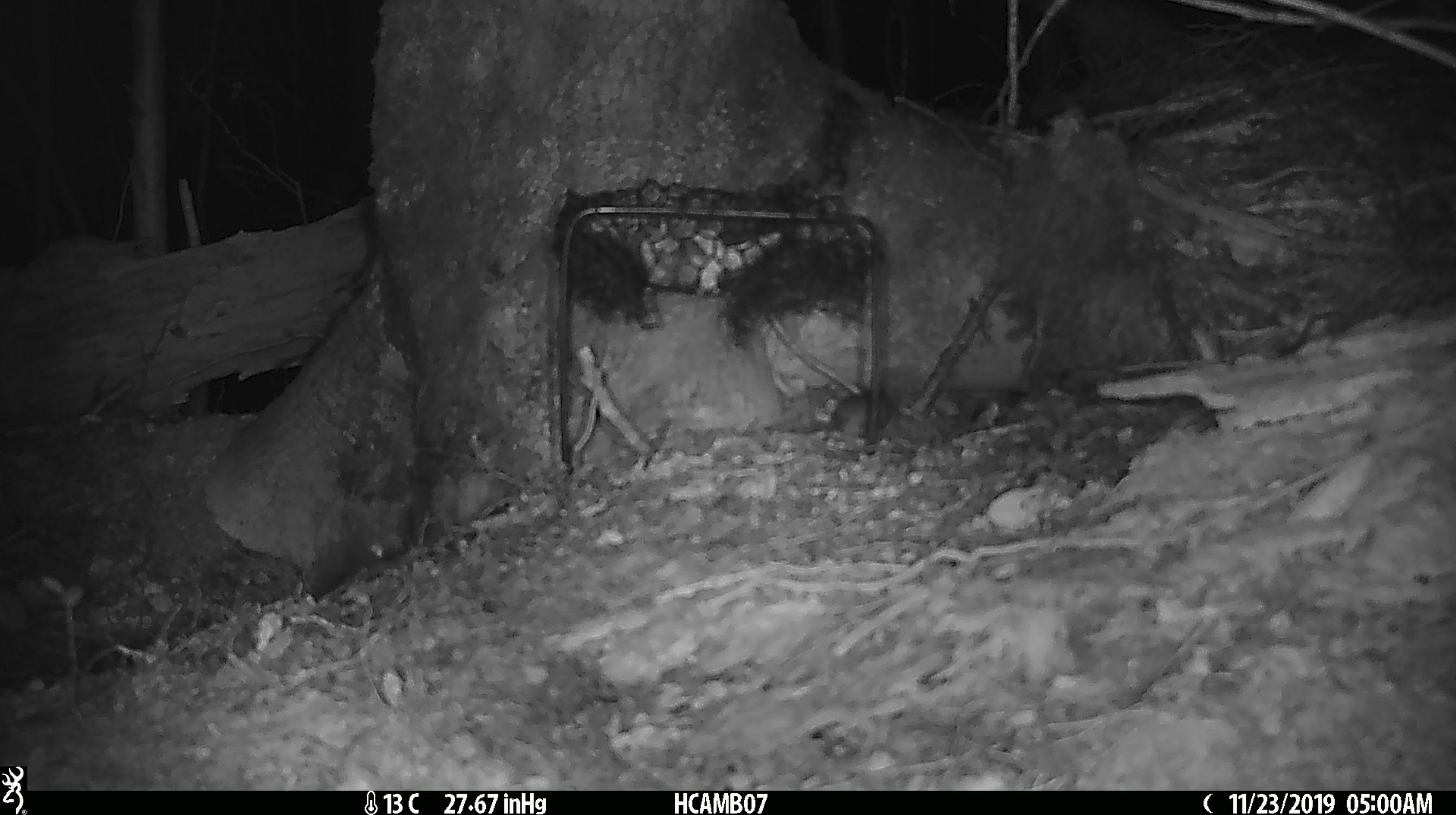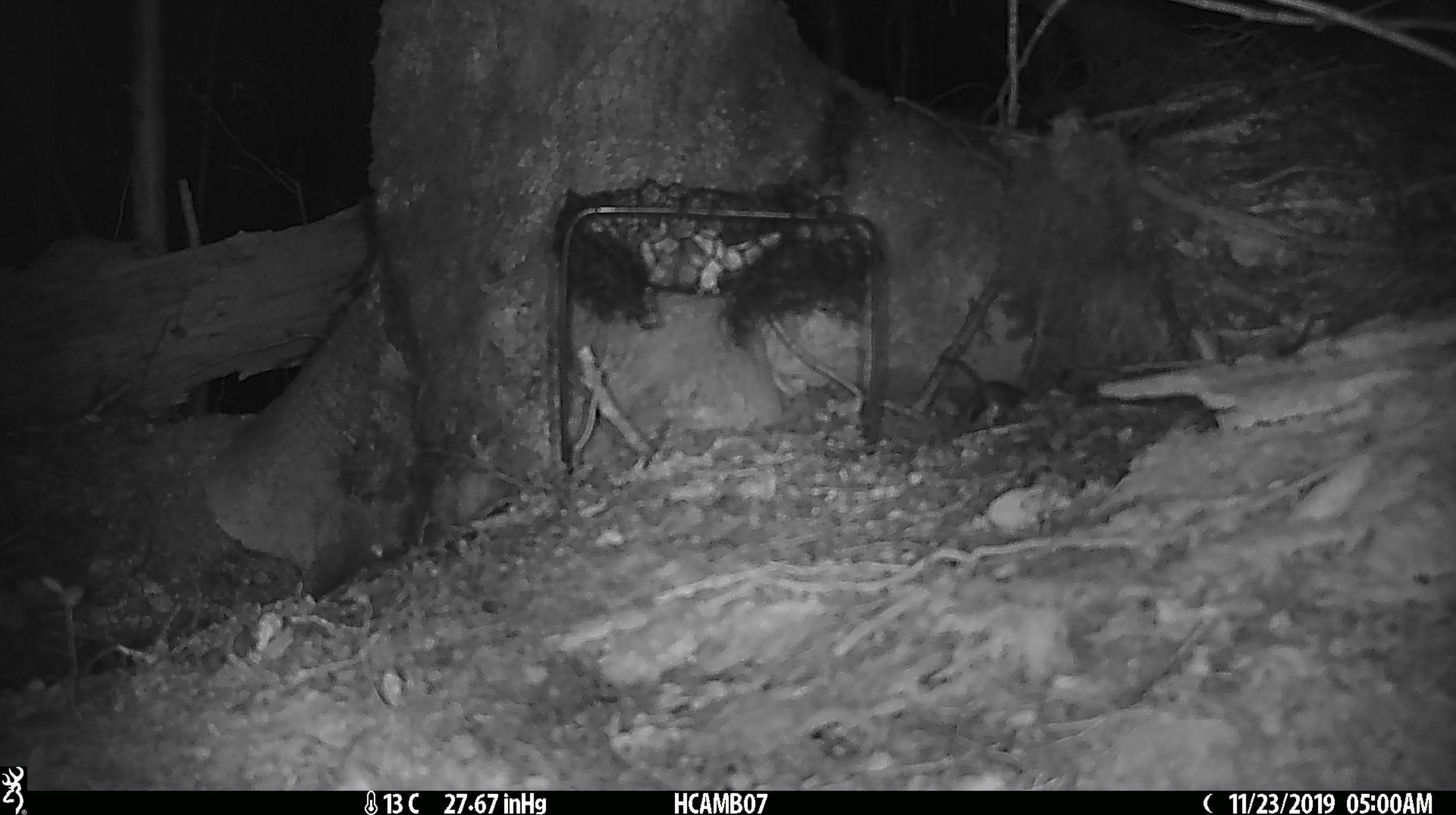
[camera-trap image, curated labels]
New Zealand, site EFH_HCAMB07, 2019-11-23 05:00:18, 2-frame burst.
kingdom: Animalia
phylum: Chordata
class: Mammalia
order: Rodentia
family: Muridae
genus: Mus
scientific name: Mus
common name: mouse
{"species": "mouse (Mus)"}